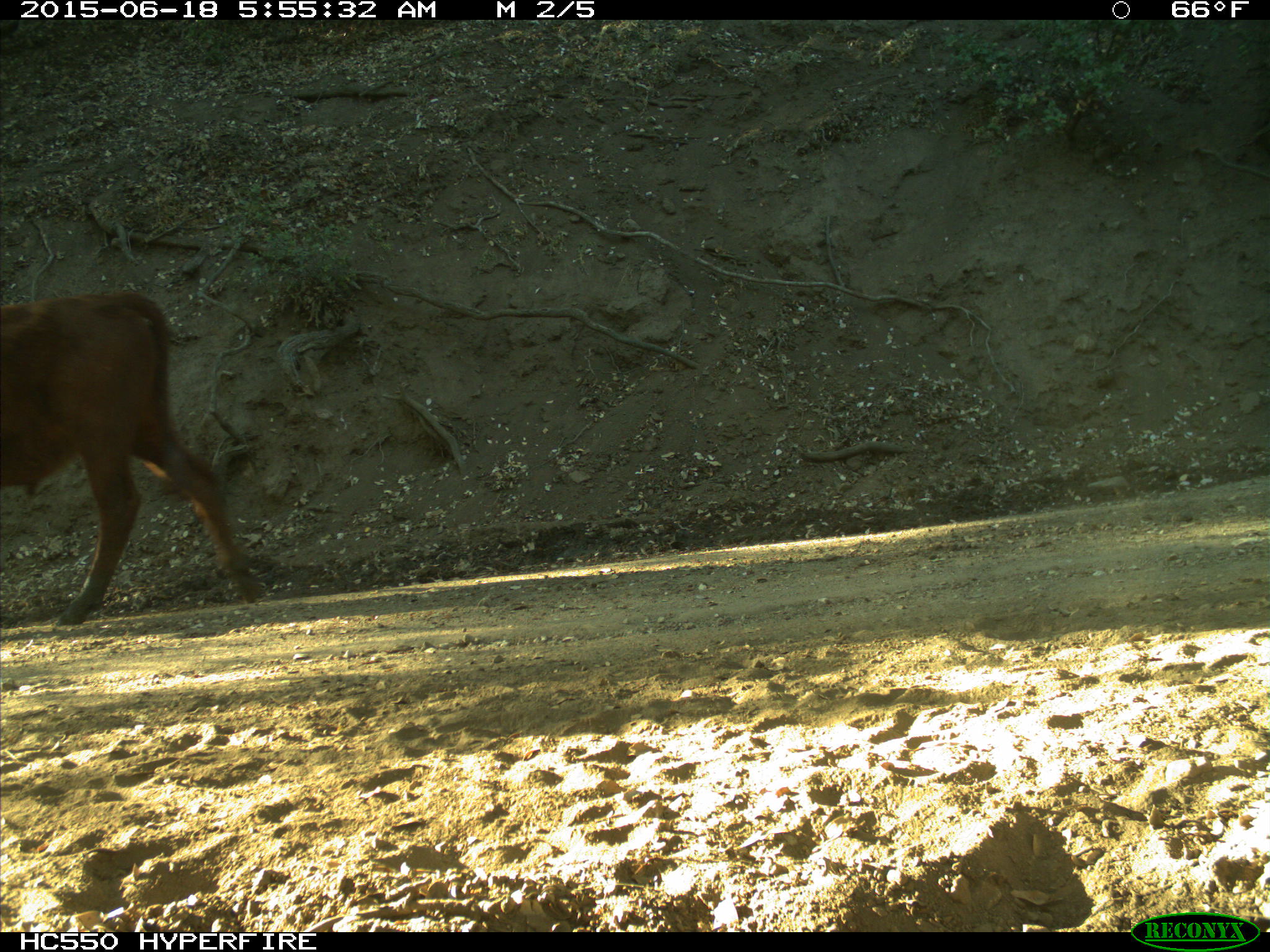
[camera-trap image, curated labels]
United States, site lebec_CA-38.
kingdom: Animalia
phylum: Chordata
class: Mammalia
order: Artiodactyla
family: Bovidae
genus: Bos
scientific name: Bos taurus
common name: domestic cow